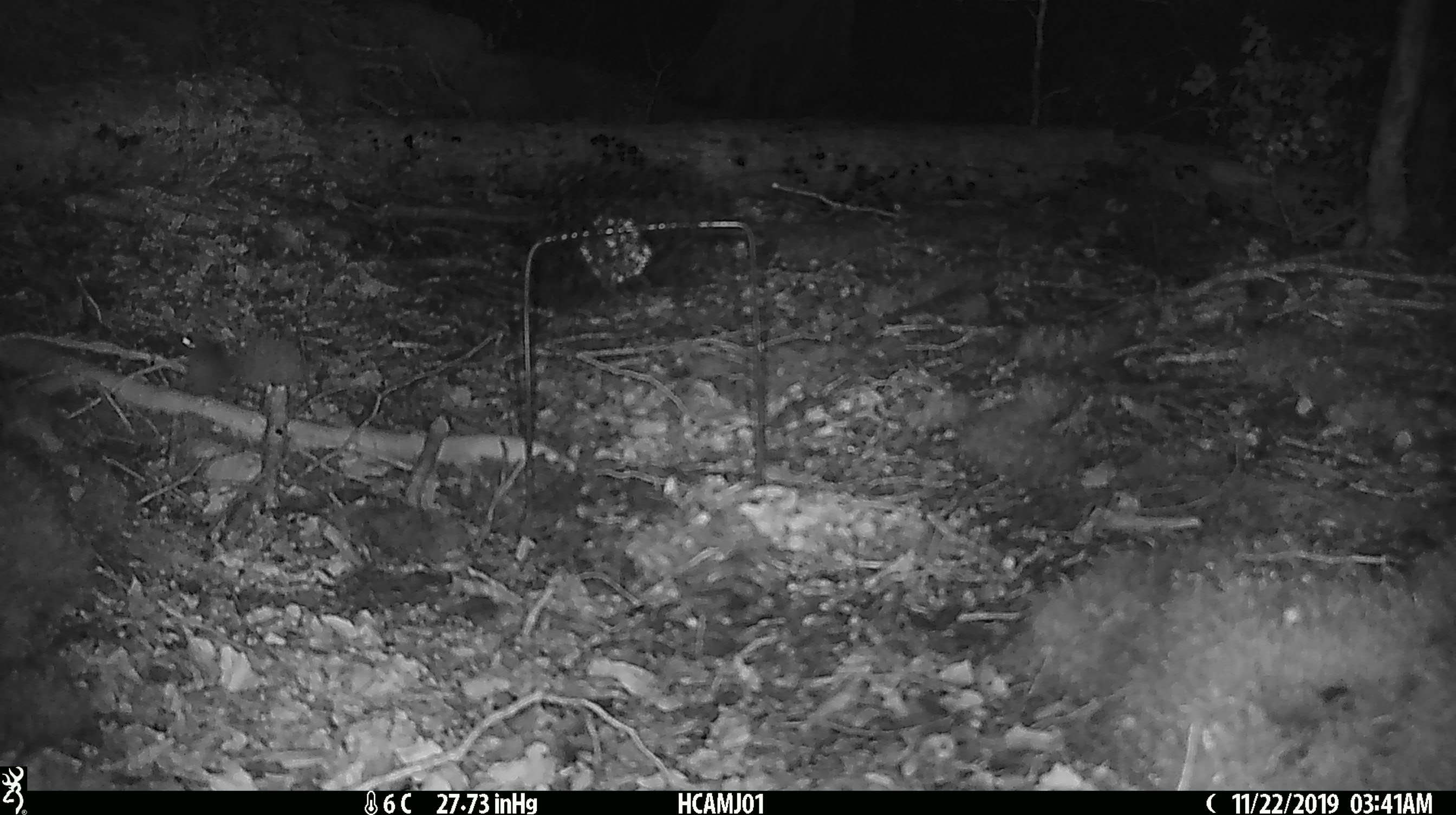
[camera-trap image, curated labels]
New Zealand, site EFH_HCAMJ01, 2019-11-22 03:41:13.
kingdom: Animalia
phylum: Chordata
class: Mammalia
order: Rodentia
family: Muridae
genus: Mus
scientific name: Mus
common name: mouse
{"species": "mouse (Mus)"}